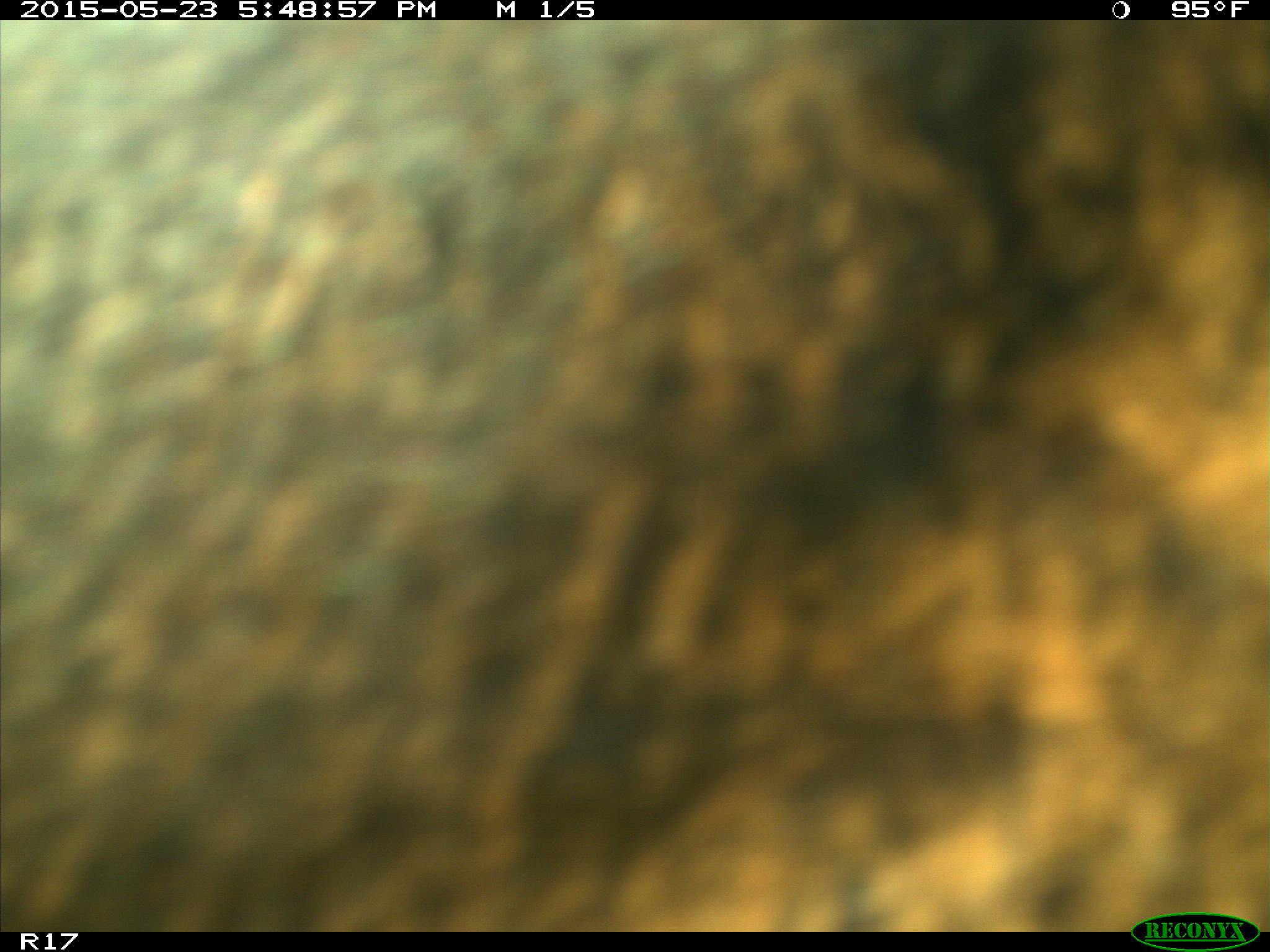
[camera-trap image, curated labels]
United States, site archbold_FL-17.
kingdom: Animalia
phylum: Chordata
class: Mammalia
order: Artiodactyla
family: Bovidae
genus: Bos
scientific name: Bos taurus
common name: domestic cow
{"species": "Bos taurus (domestic cow)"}